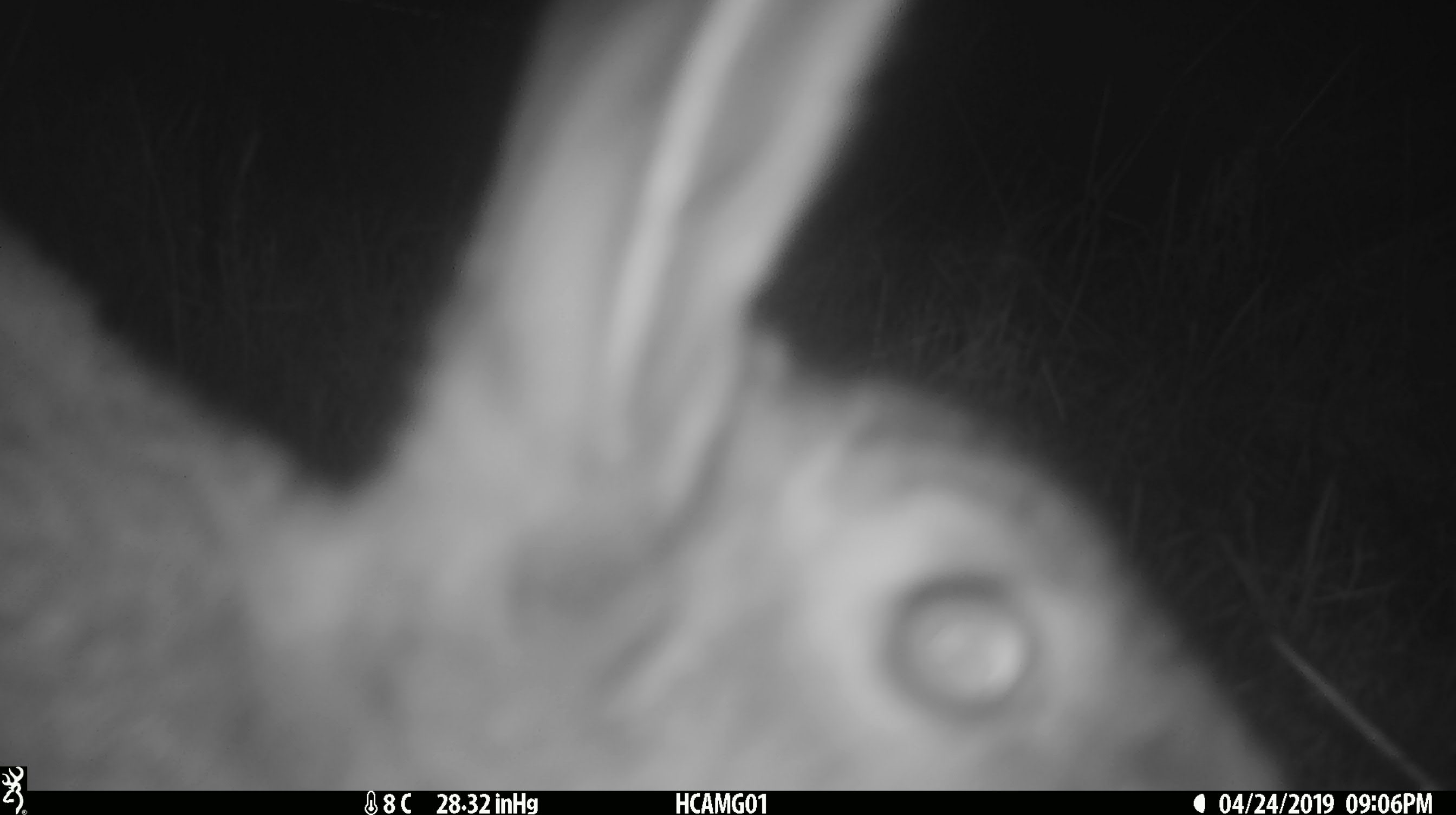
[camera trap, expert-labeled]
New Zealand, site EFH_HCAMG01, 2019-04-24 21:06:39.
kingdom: Animalia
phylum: Chordata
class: Mammalia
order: Lagomorpha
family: Leporidae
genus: Lepus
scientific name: Lepus europaeus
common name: brown hare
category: hare